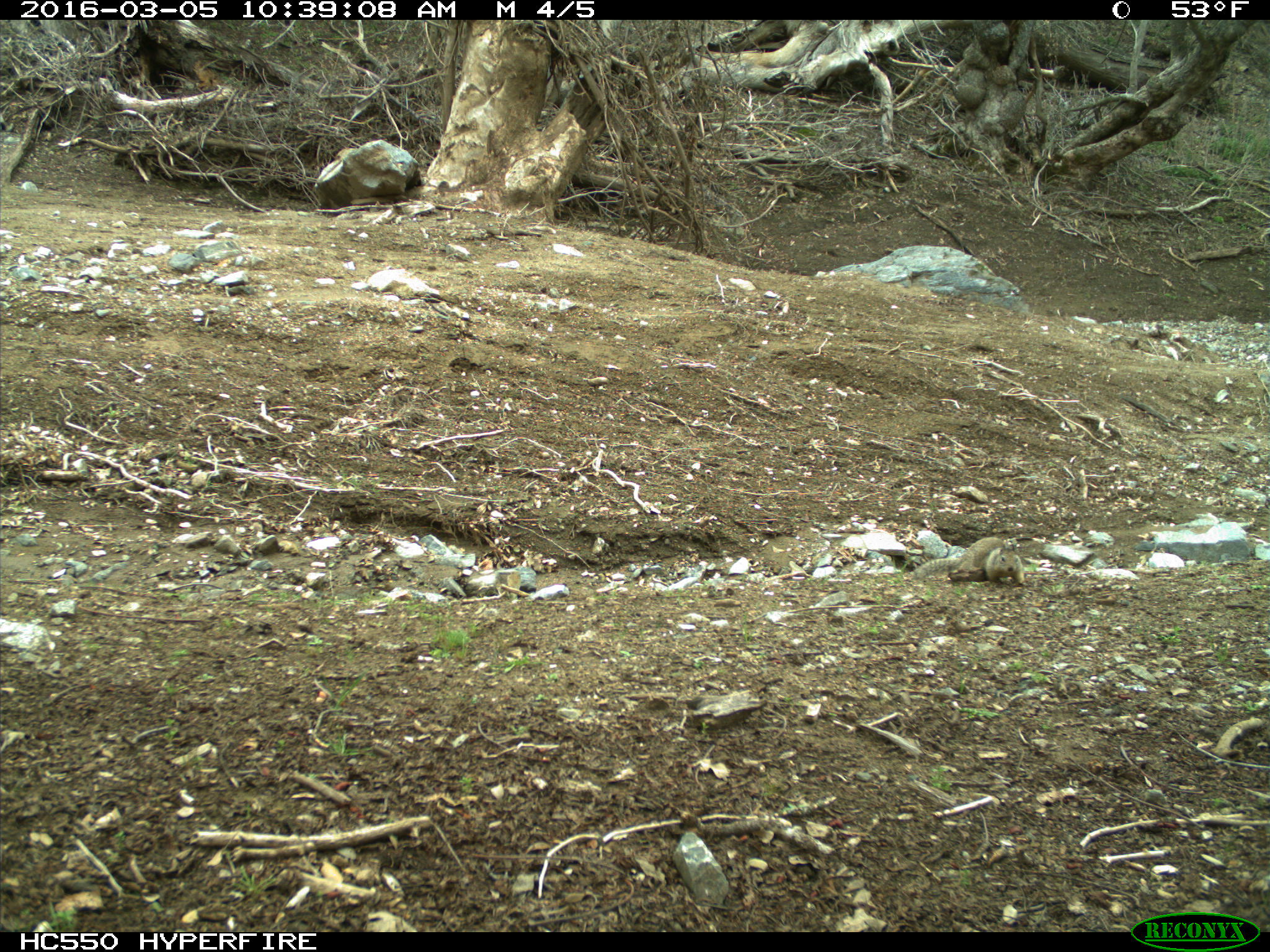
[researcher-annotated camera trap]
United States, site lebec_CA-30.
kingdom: Animalia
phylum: Chordata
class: Mammalia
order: Rodentia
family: Sciuridae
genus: Otospermophilus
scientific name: Otospermophilus beecheyi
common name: california ground squirrel